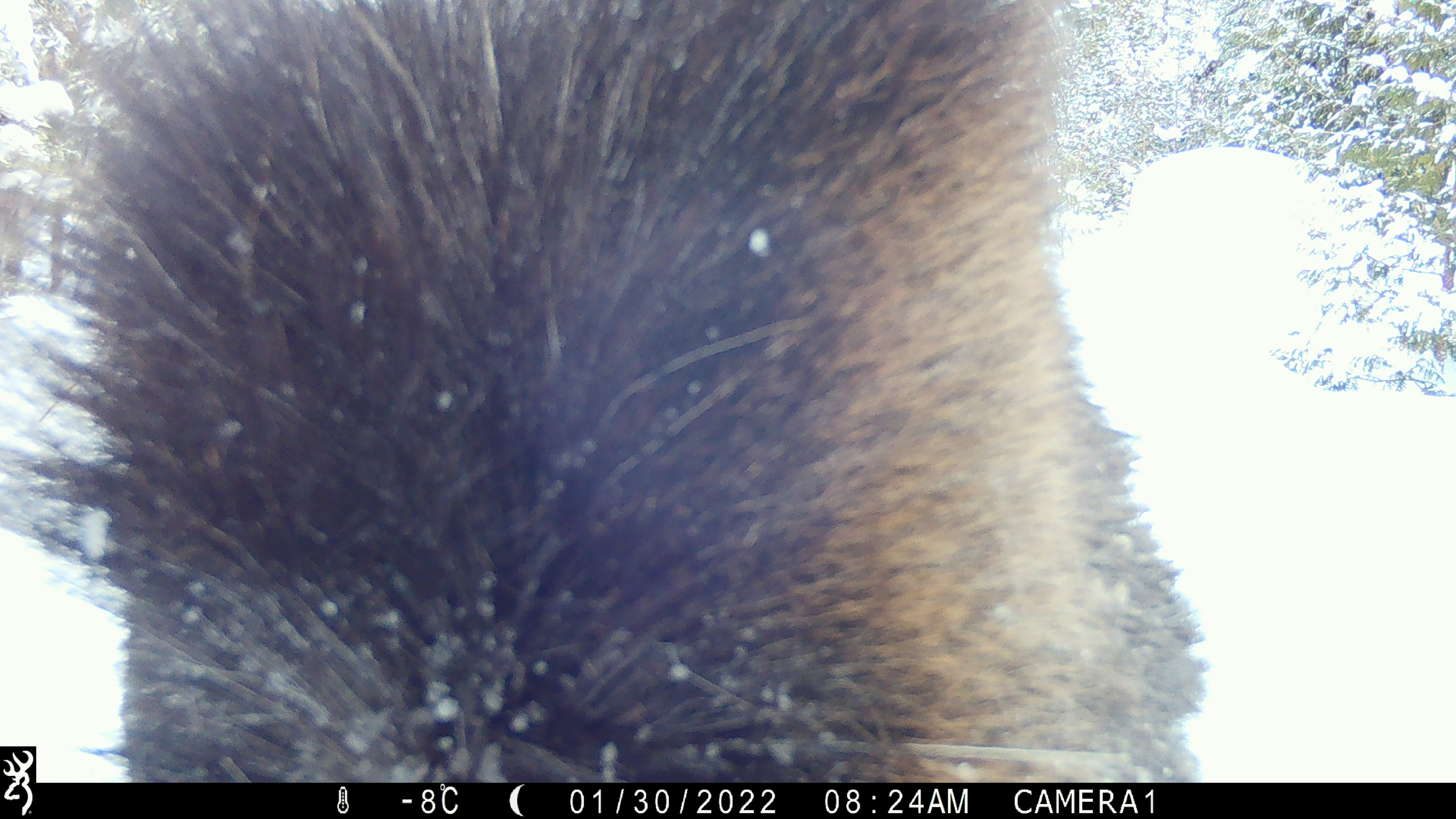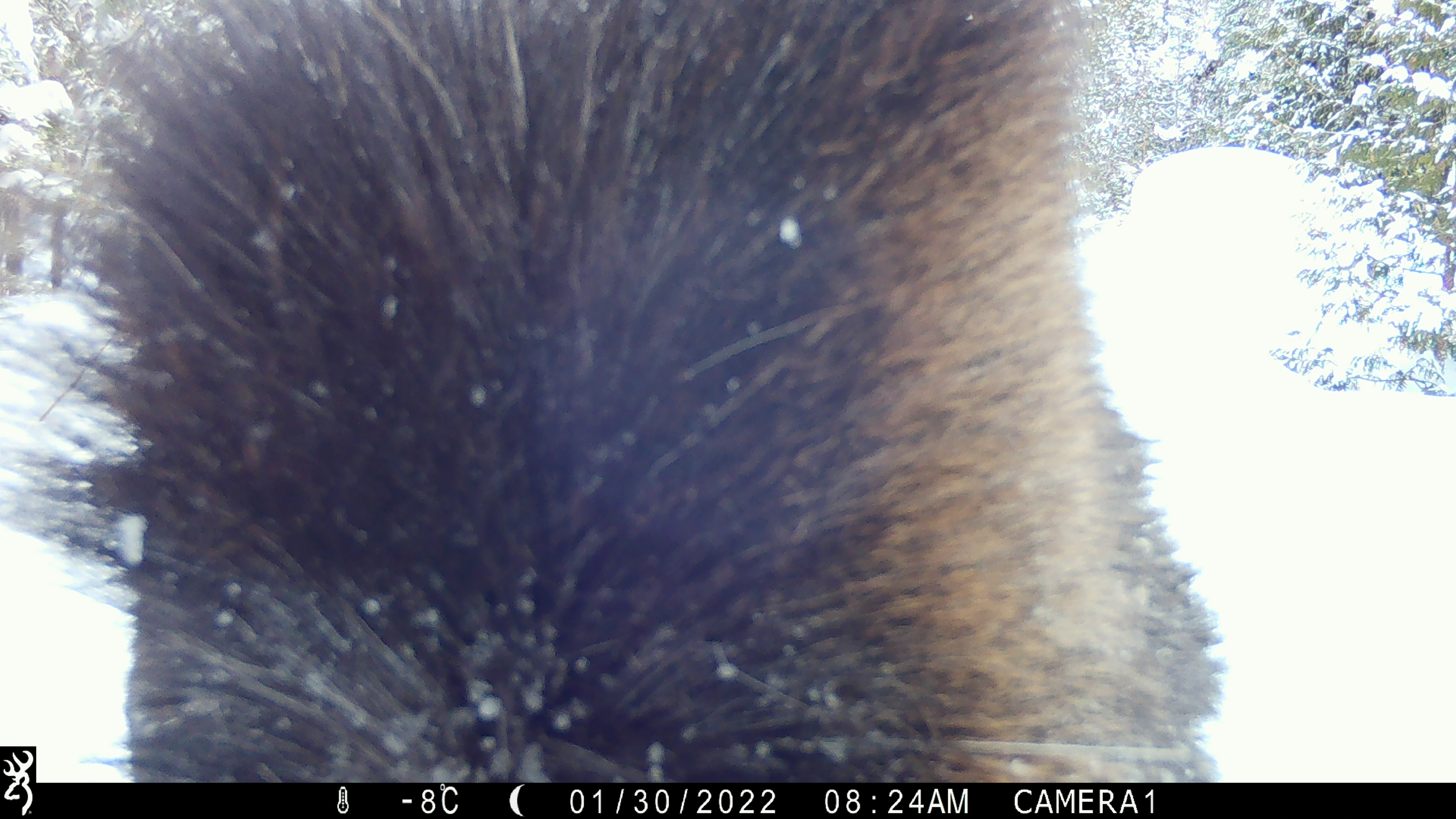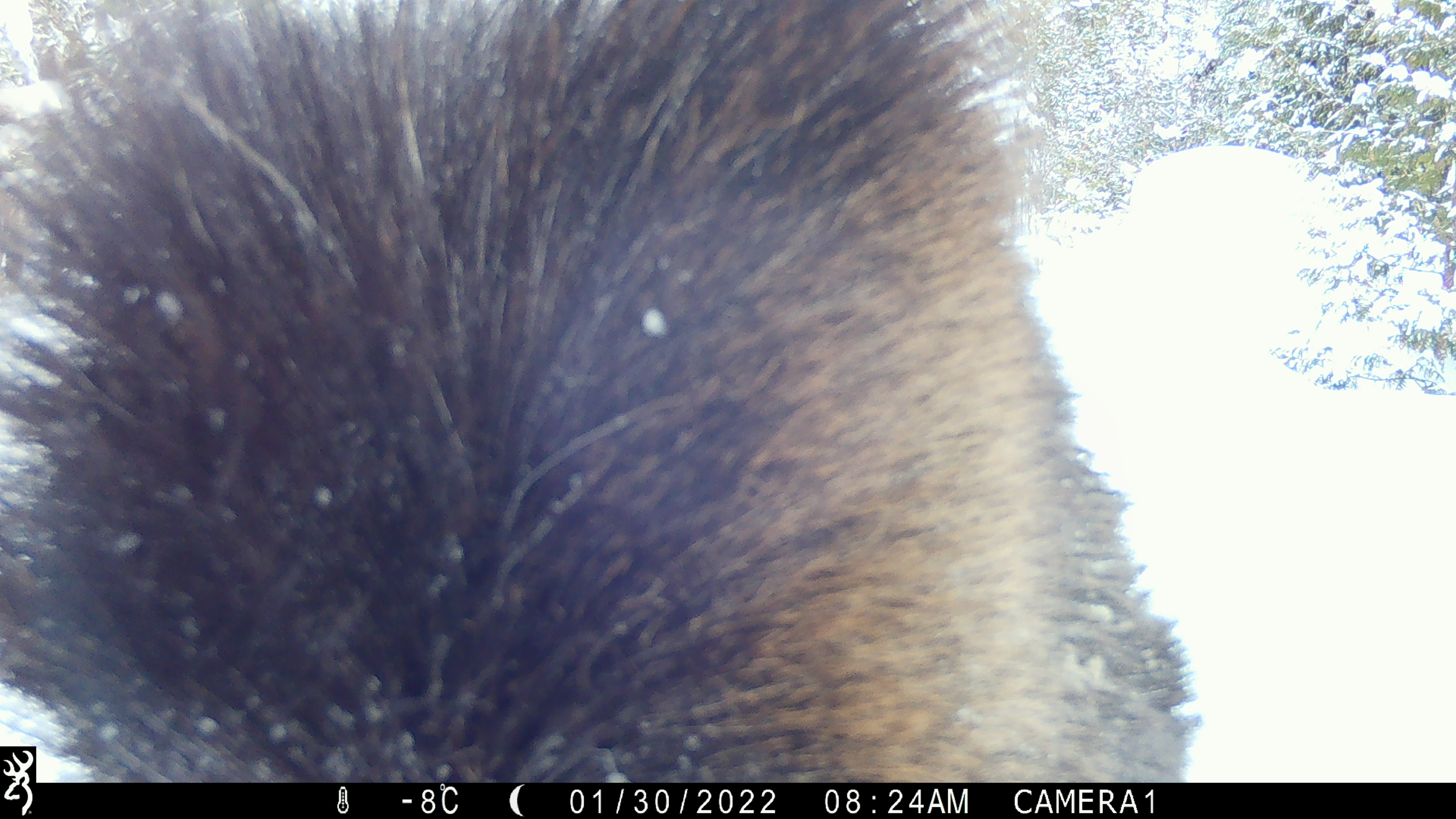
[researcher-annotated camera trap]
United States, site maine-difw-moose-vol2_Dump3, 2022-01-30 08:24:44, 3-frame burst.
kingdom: Animalia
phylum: Chordata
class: Mammalia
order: Artiodactyla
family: Cervidae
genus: Alces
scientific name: Alces alces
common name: moose